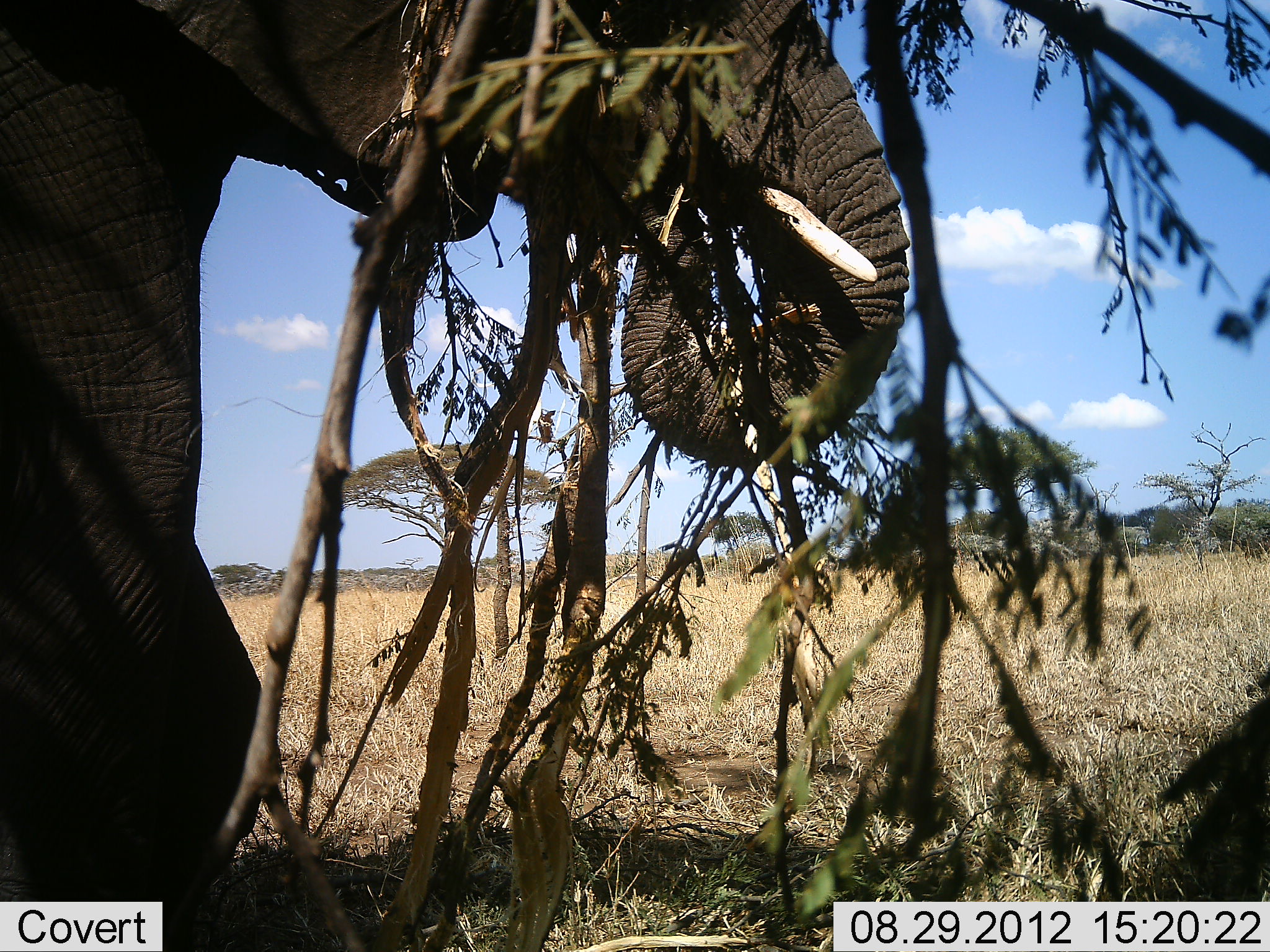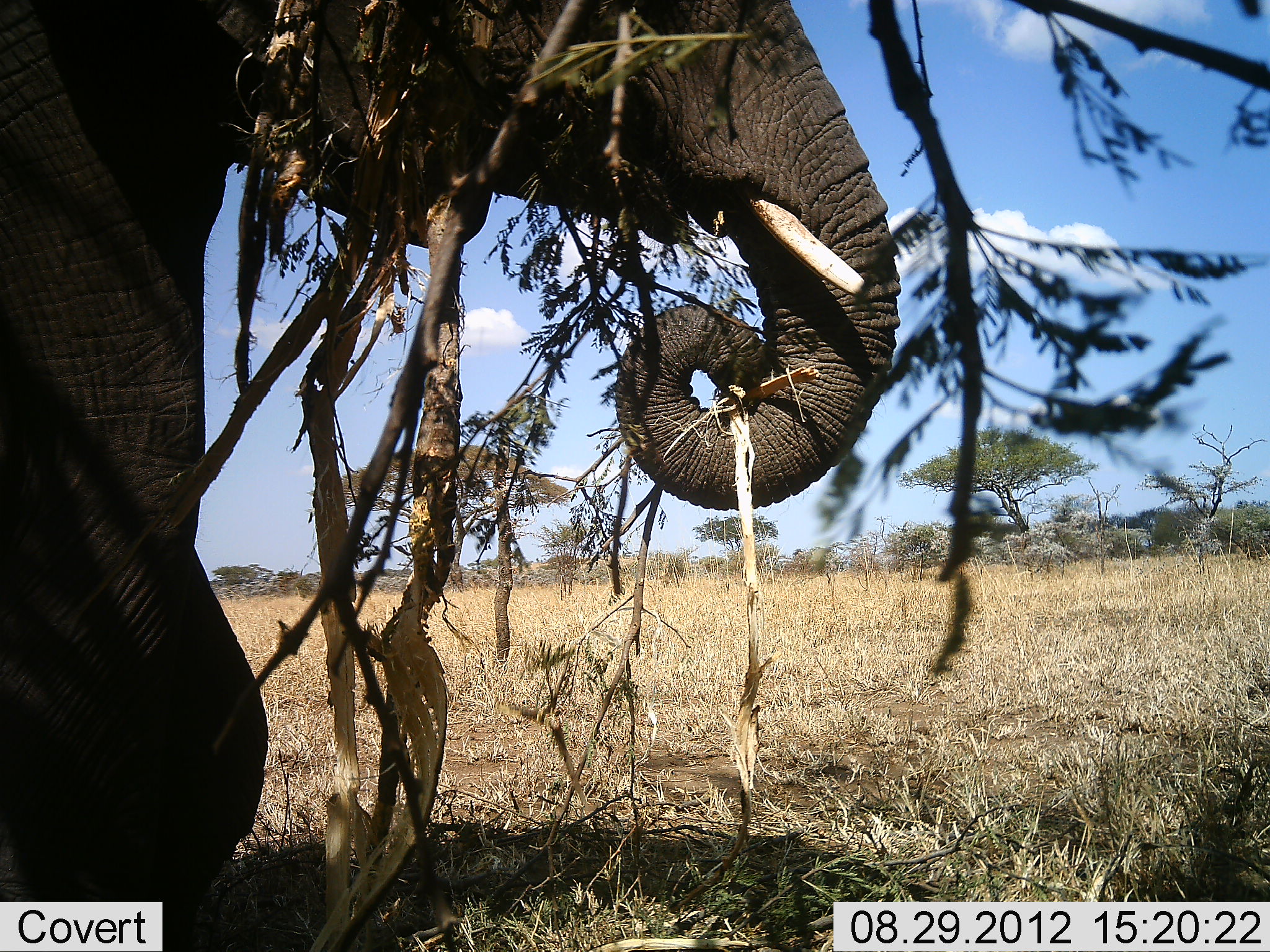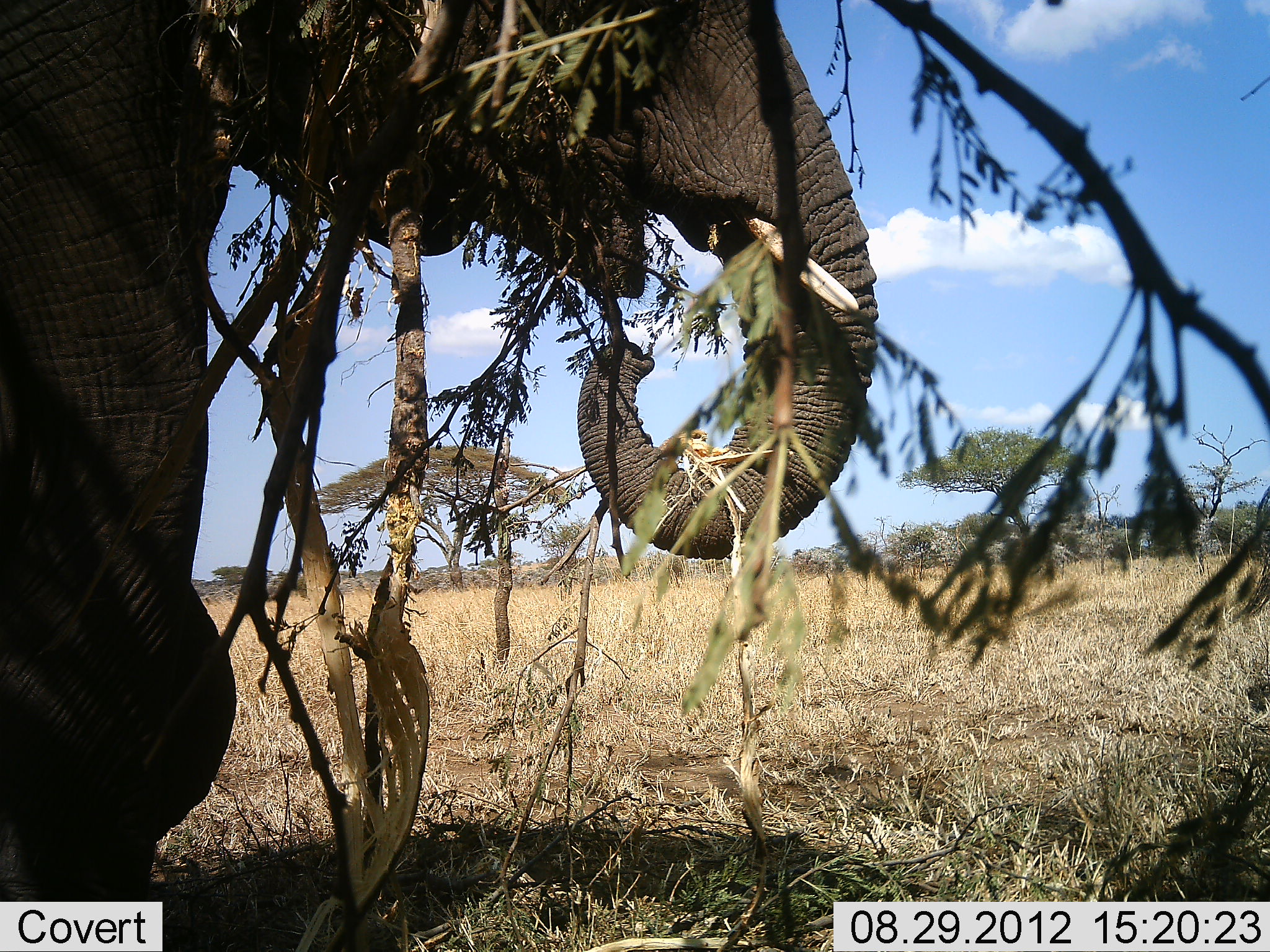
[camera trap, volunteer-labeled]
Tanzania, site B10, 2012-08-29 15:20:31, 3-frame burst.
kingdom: Animalia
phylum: Chordata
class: Mammalia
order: Proboscidea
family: Elephantidae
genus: Loxodonta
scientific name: Loxodonta africana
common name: african bush elephant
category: elephant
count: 1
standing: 20%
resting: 0%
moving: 0%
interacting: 0%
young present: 0%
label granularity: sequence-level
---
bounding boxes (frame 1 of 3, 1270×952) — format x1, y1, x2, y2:
animal: 1, 0, 911, 934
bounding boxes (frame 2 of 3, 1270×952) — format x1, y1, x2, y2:
animal: 0, 0, 901, 933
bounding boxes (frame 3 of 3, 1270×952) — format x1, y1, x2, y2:
animal: 0, 0, 878, 934